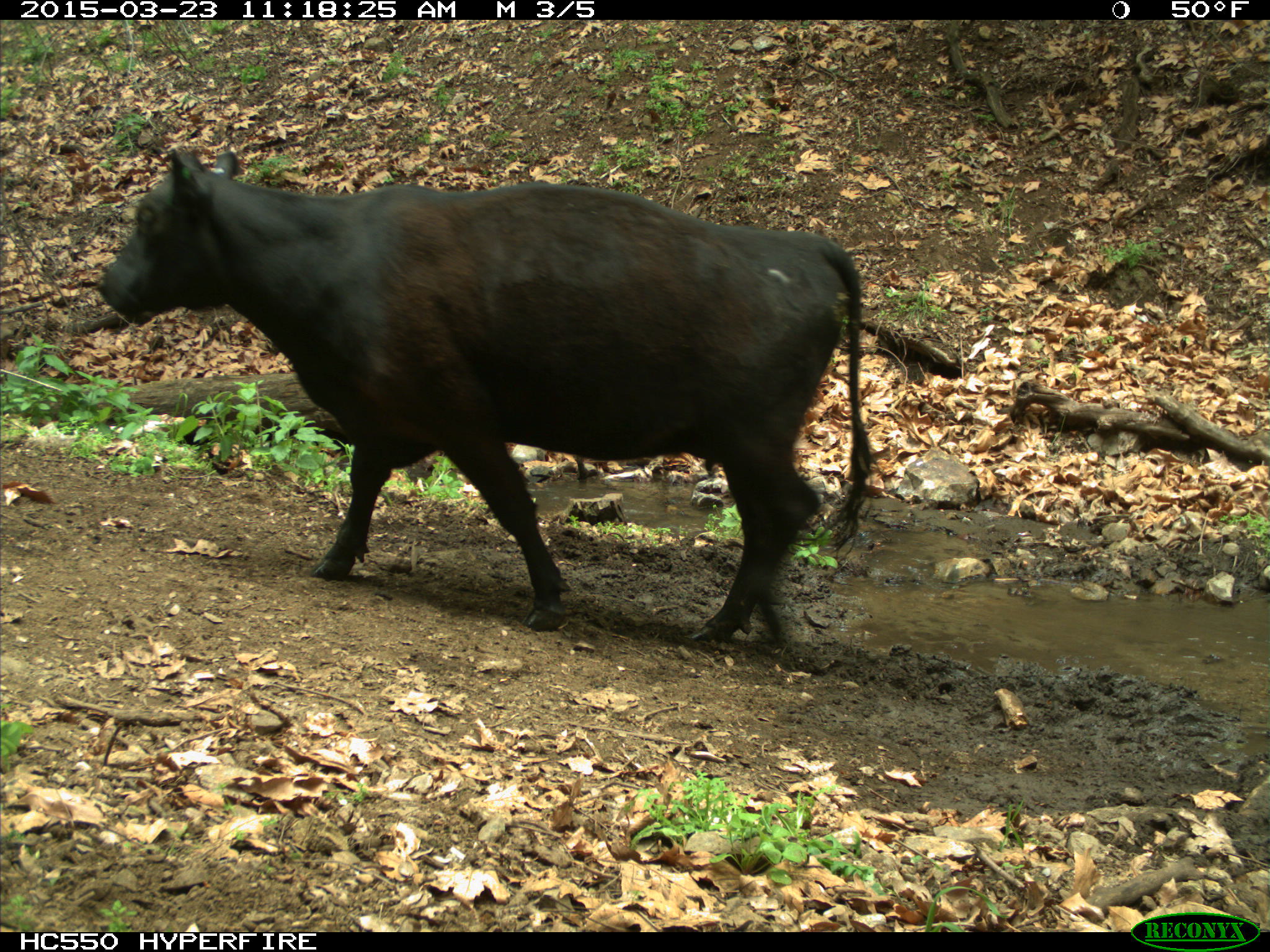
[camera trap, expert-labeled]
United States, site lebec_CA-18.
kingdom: Animalia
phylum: Chordata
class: Mammalia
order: Artiodactyla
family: Bovidae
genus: Bos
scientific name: Bos taurus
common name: domestic cow